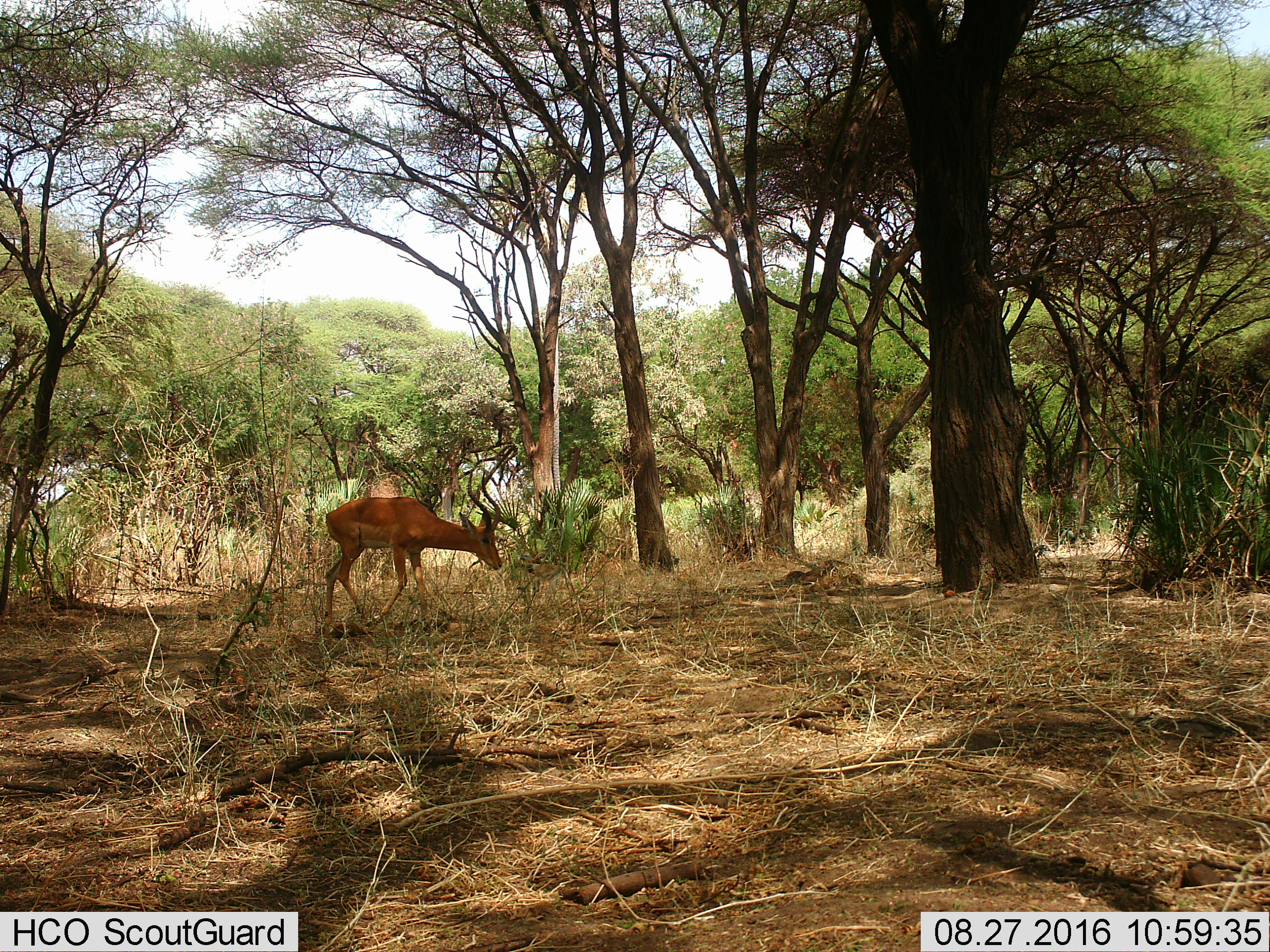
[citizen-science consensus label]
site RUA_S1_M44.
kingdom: Animalia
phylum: Chordata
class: Mammalia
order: Artiodactyla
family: Bovidae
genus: Aepyceros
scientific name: Aepyceros melampus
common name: impala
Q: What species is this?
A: Impala (Aepyceros melampus).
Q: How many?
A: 1.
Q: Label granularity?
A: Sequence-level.